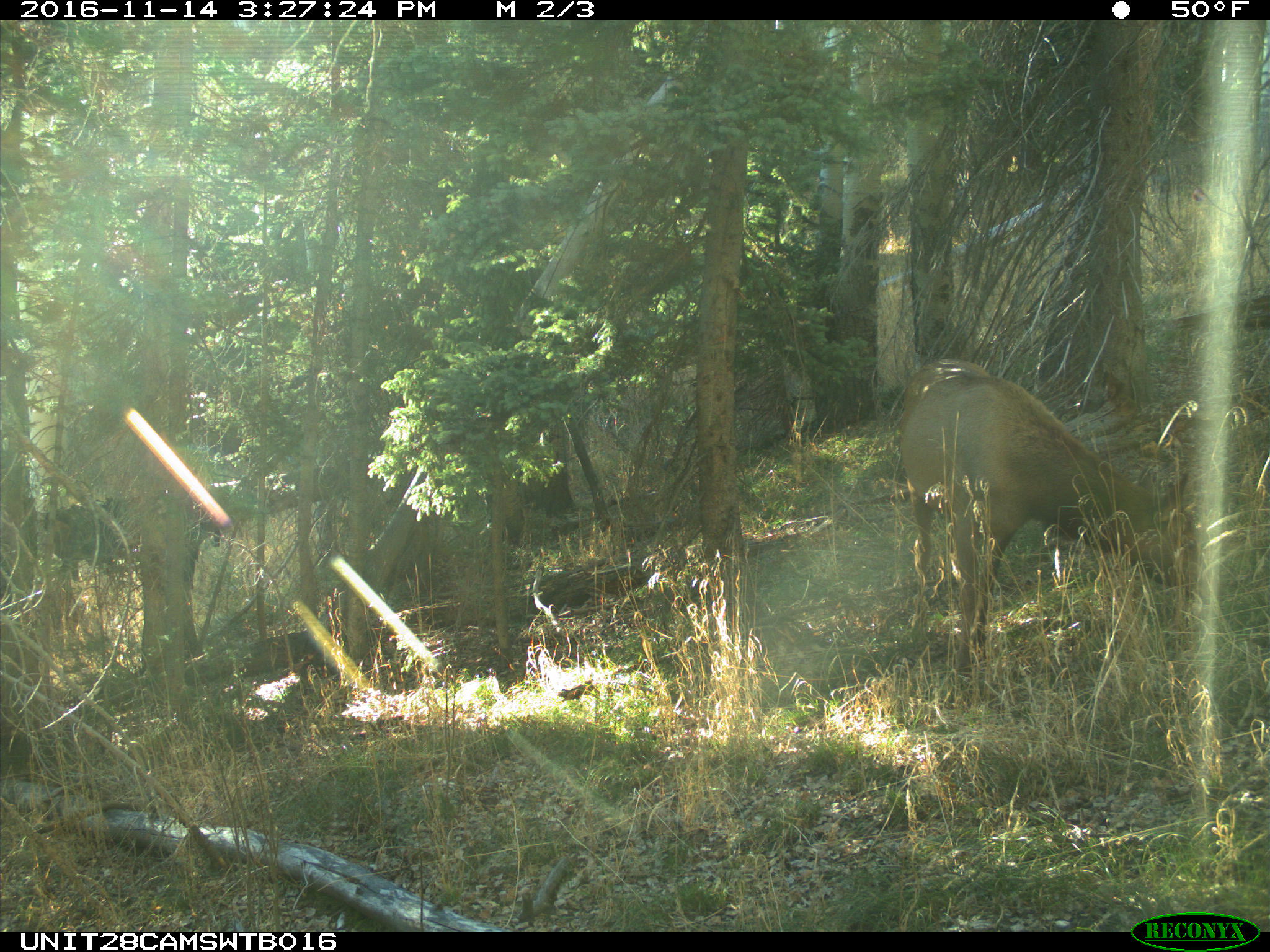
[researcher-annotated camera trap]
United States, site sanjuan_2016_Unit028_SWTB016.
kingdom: Animalia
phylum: Chordata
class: Mammalia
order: Artiodactyla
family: Cervidae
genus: Cervus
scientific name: Cervus elaphus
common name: red deer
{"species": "Cervus elaphus (red deer)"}